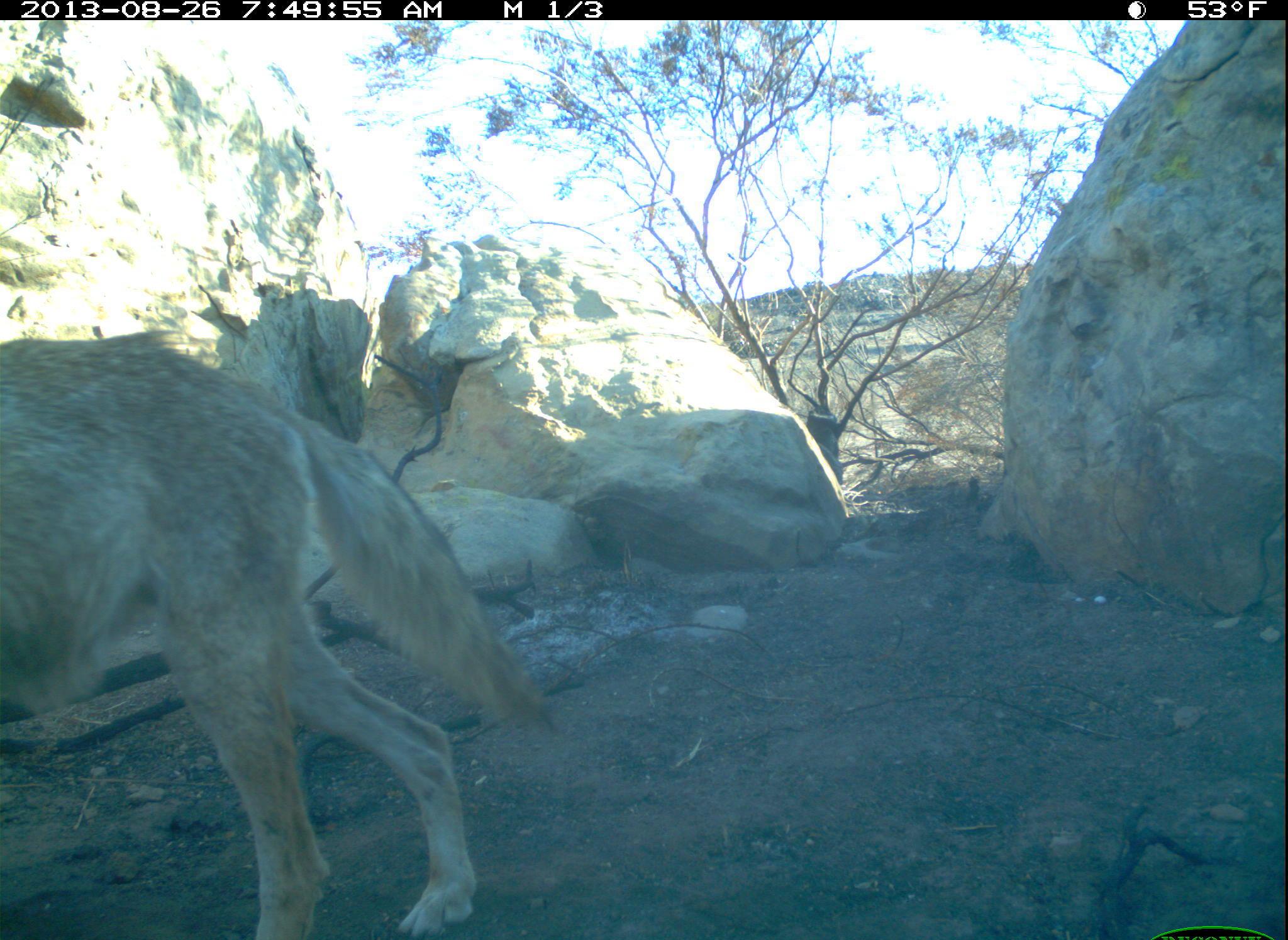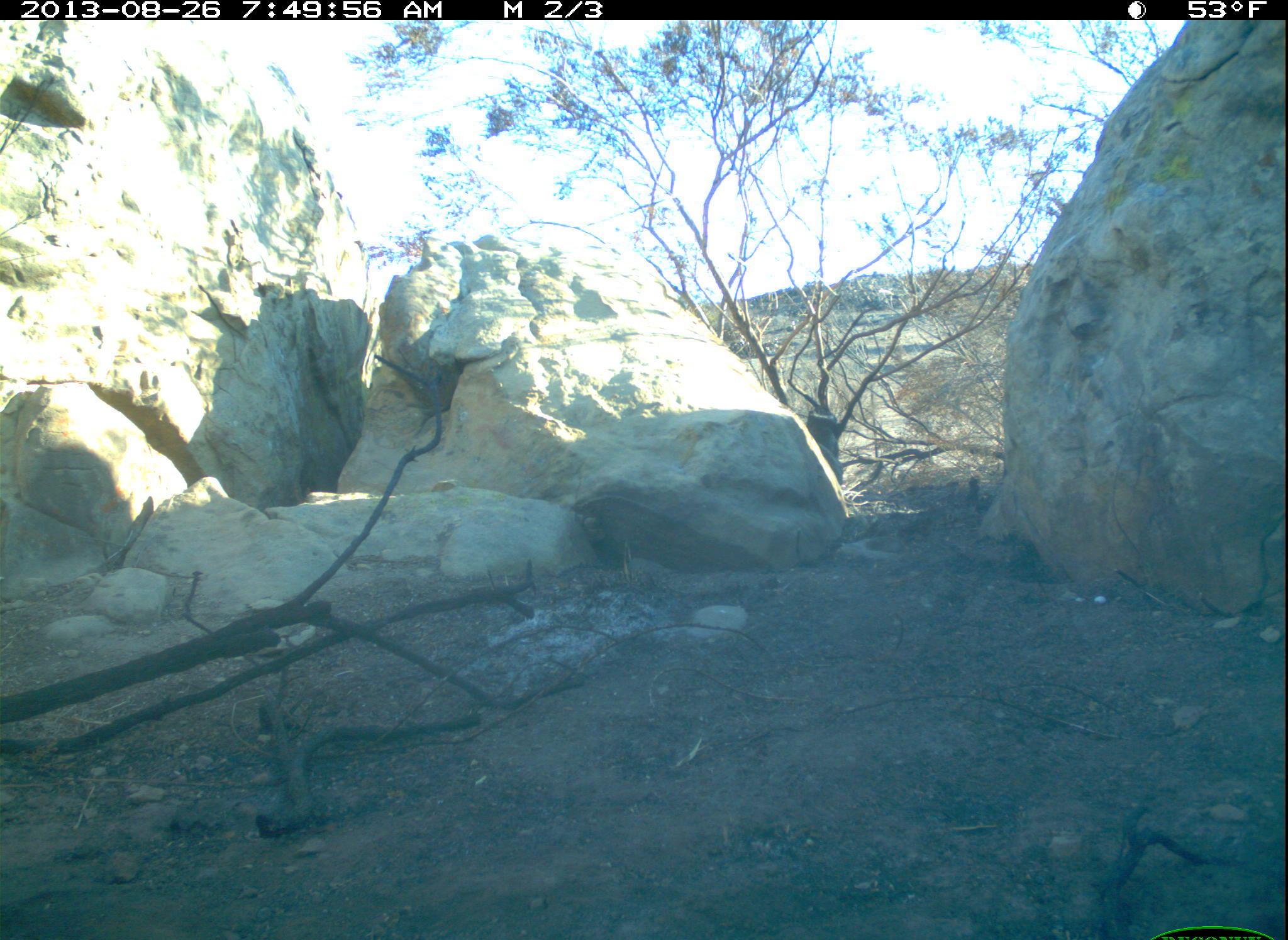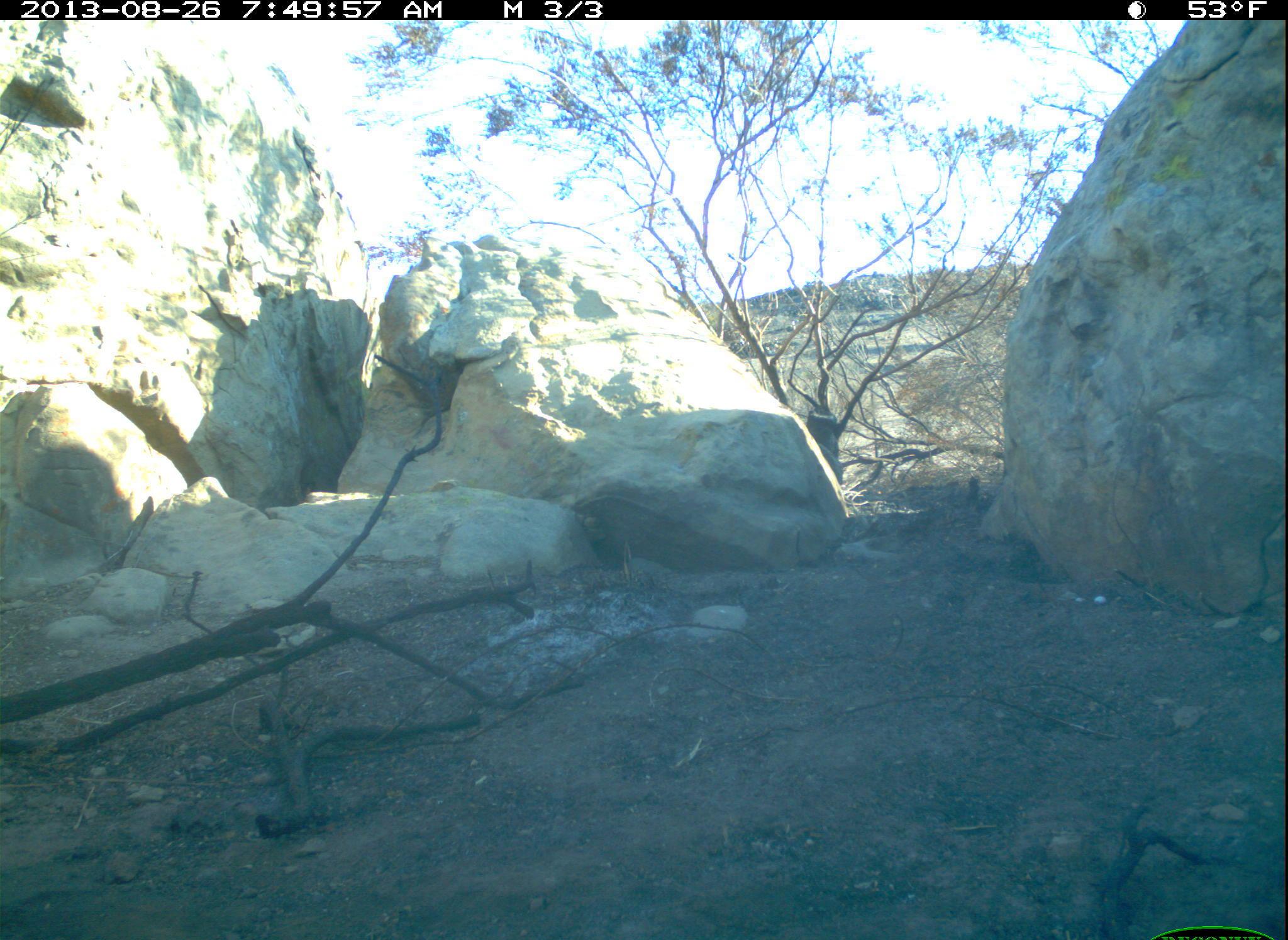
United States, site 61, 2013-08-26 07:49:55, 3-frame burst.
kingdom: Animalia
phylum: Chordata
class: Mammalia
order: Carnivora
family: Canidae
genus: Canis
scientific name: Canis latrans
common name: coyote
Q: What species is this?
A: Coyote (Canis latrans).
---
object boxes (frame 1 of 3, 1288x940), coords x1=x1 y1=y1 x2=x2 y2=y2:
coyote: x1=5 y1=329 x2=567 y2=937